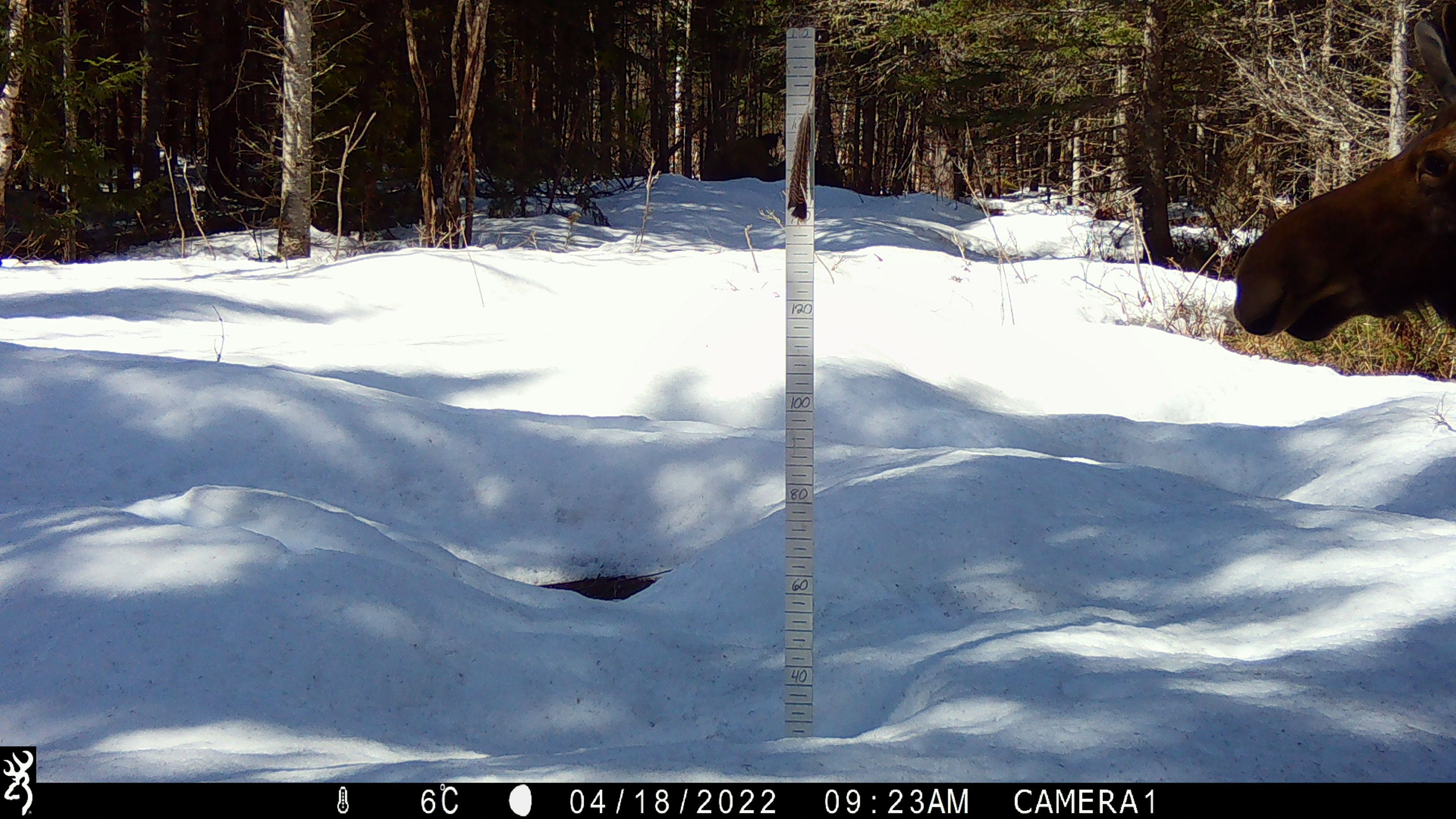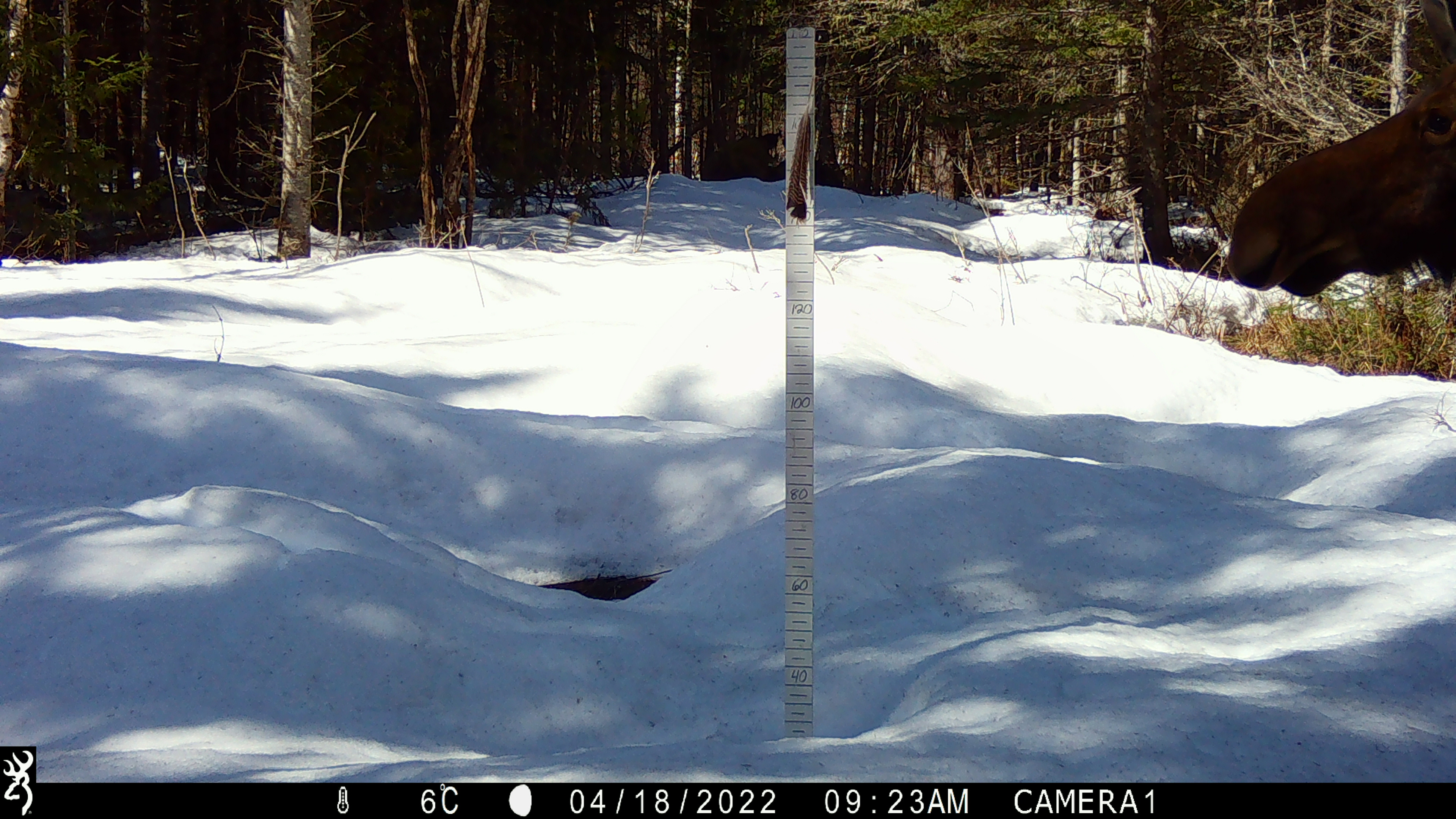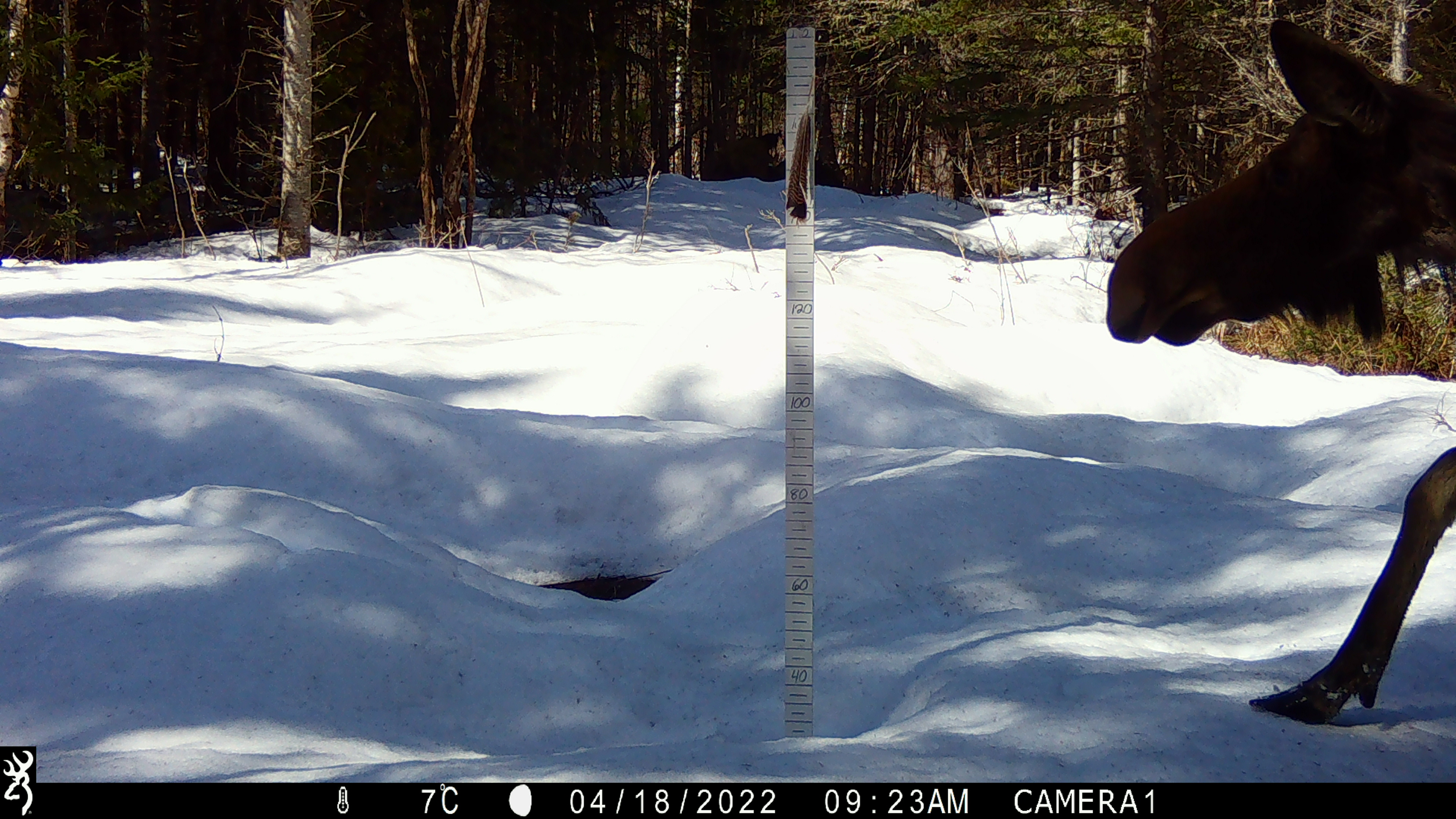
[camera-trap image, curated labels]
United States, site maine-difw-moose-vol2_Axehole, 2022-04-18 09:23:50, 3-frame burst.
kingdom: Animalia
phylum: Chordata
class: Mammalia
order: Artiodactyla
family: Cervidae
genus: Alces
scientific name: Alces alces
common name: moose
Moose (Alces alces).